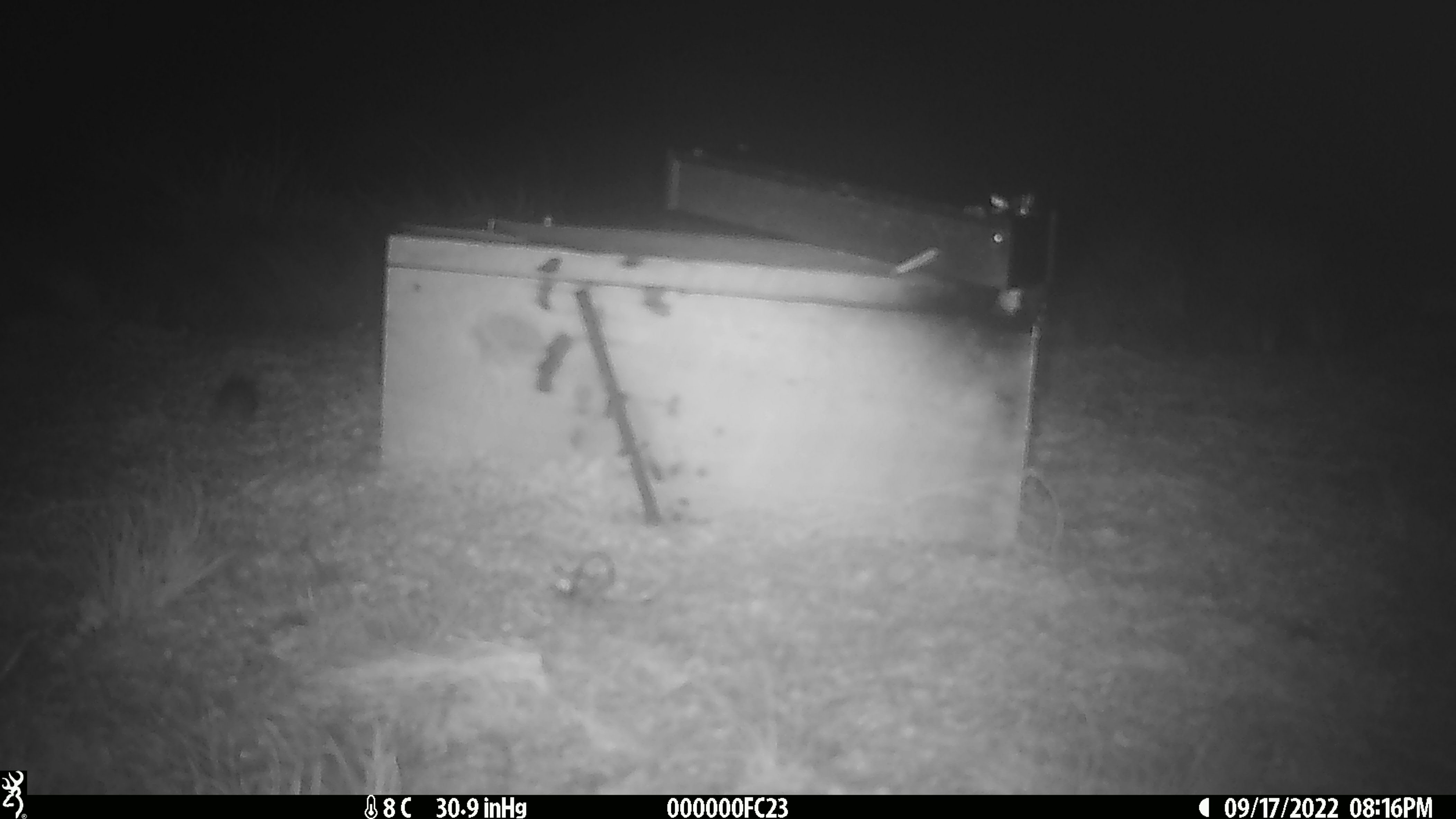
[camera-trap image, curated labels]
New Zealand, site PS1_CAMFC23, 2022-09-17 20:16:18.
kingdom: Animalia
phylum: Chordata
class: Mammalia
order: Rodentia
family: Muridae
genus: Mus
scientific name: Mus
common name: mouse